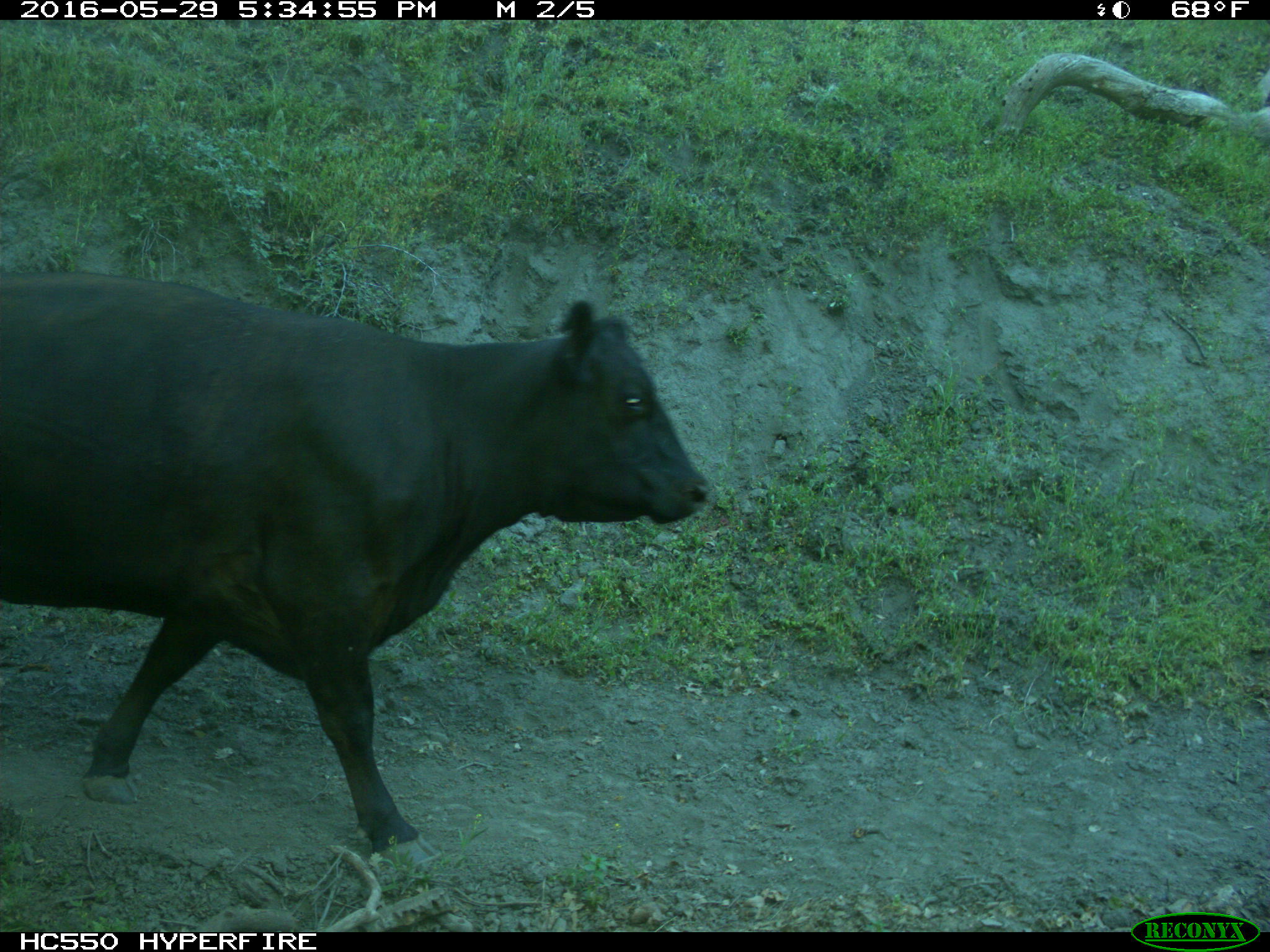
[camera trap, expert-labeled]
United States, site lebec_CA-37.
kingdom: Animalia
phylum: Chordata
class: Mammalia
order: Artiodactyla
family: Bovidae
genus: Bos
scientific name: Bos taurus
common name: domestic cow